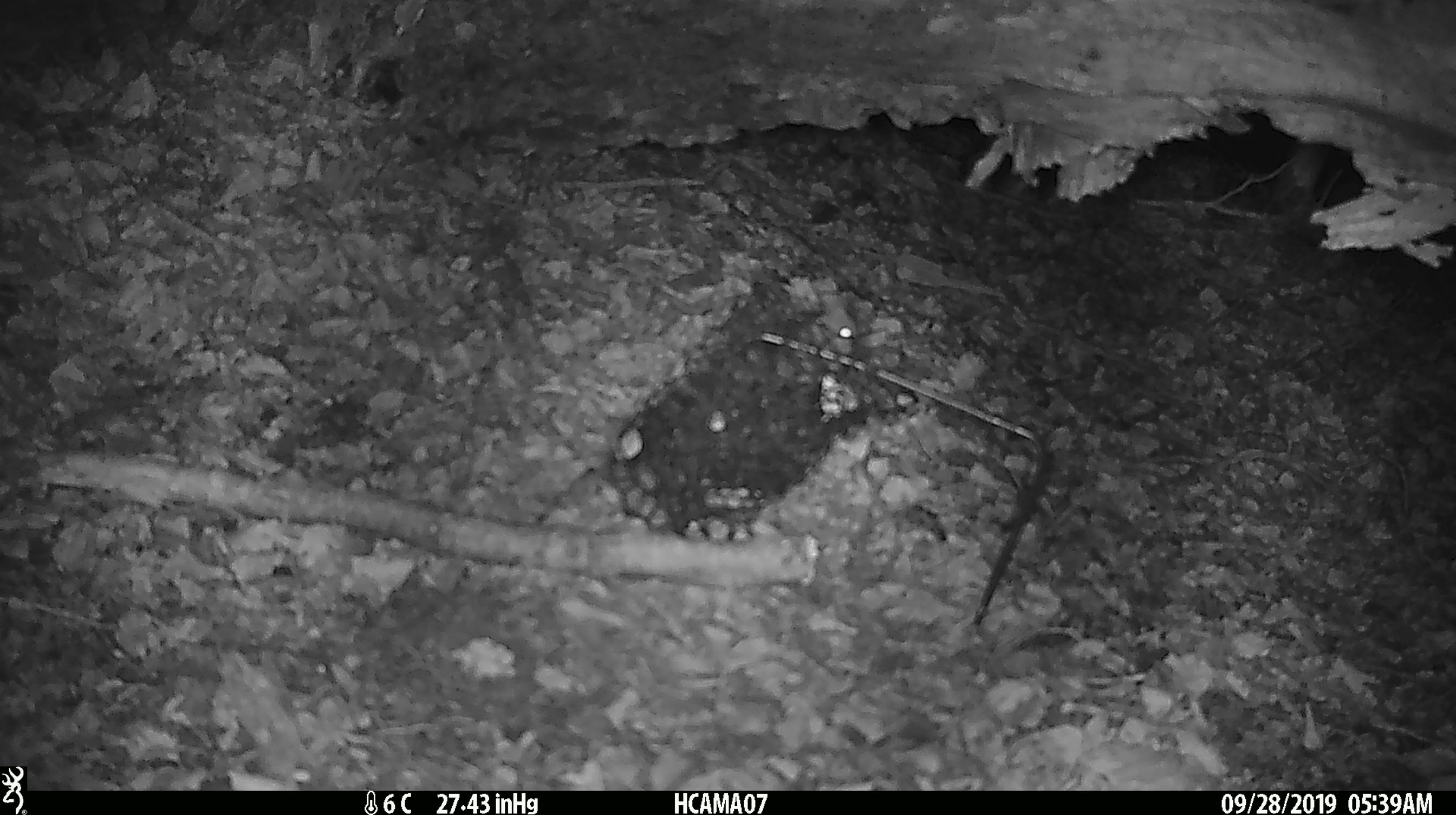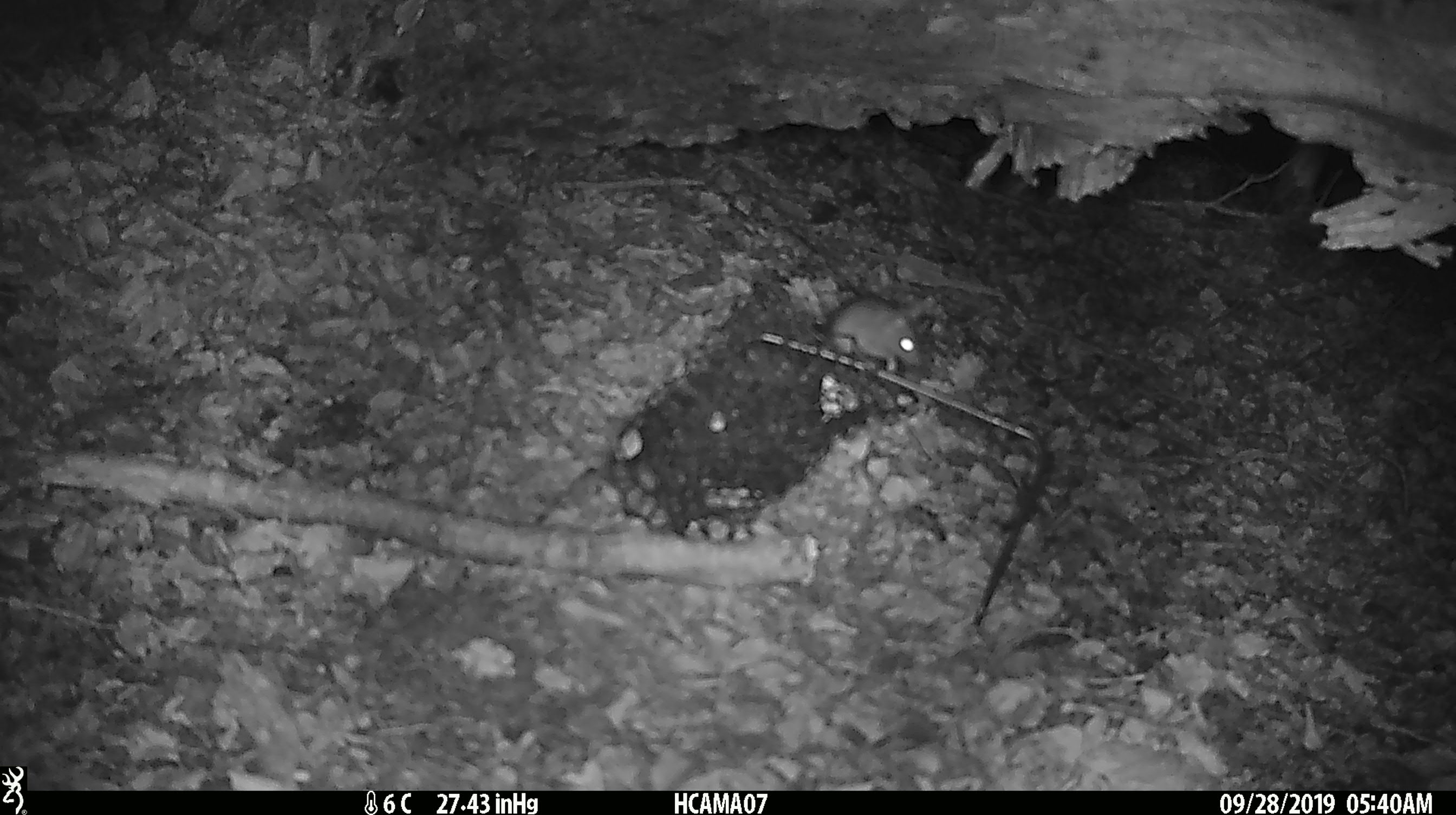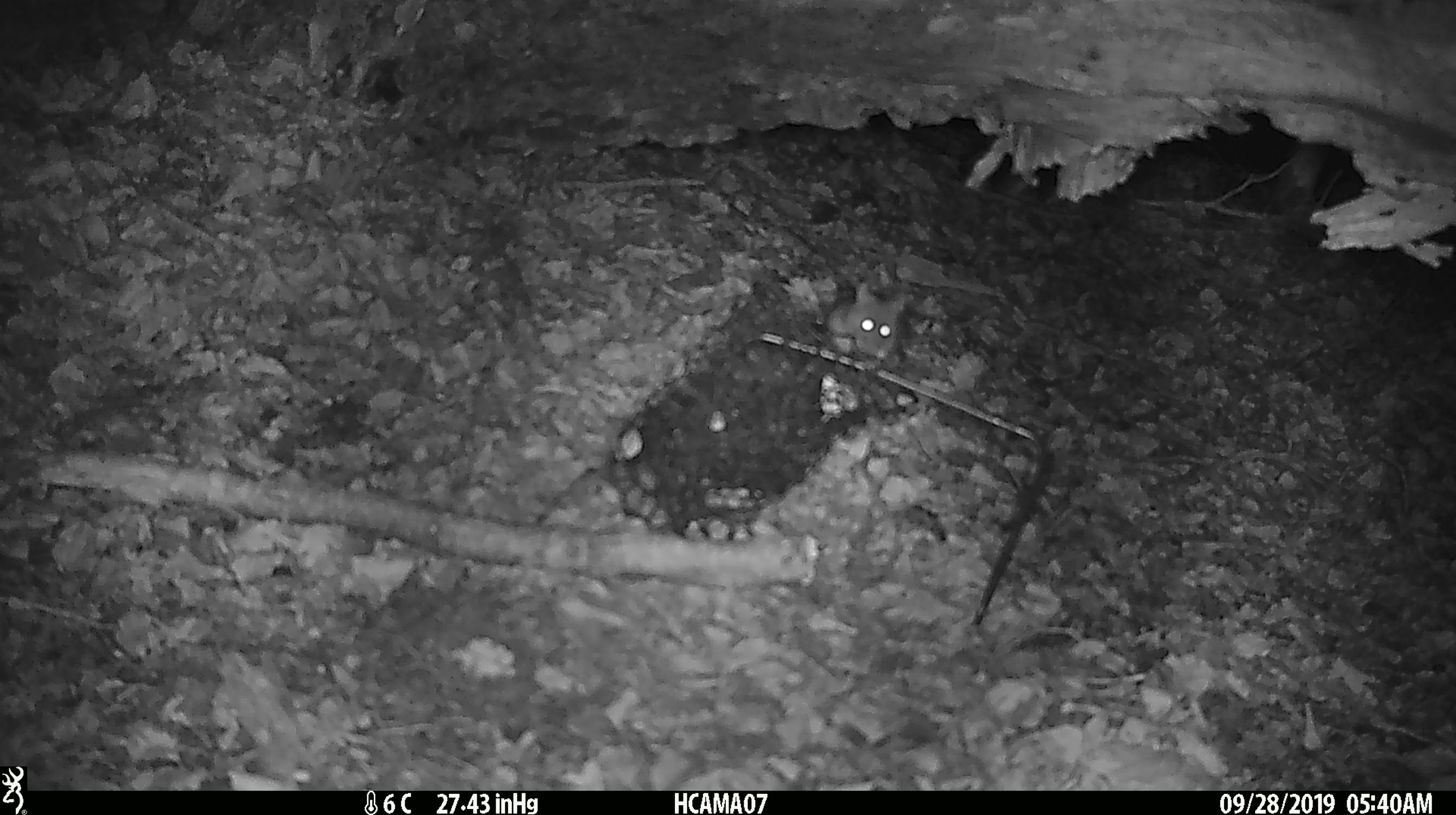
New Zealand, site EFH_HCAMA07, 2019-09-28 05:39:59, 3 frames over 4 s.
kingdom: Animalia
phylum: Chordata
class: Mammalia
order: Rodentia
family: Muridae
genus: Mus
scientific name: Mus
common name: mouse